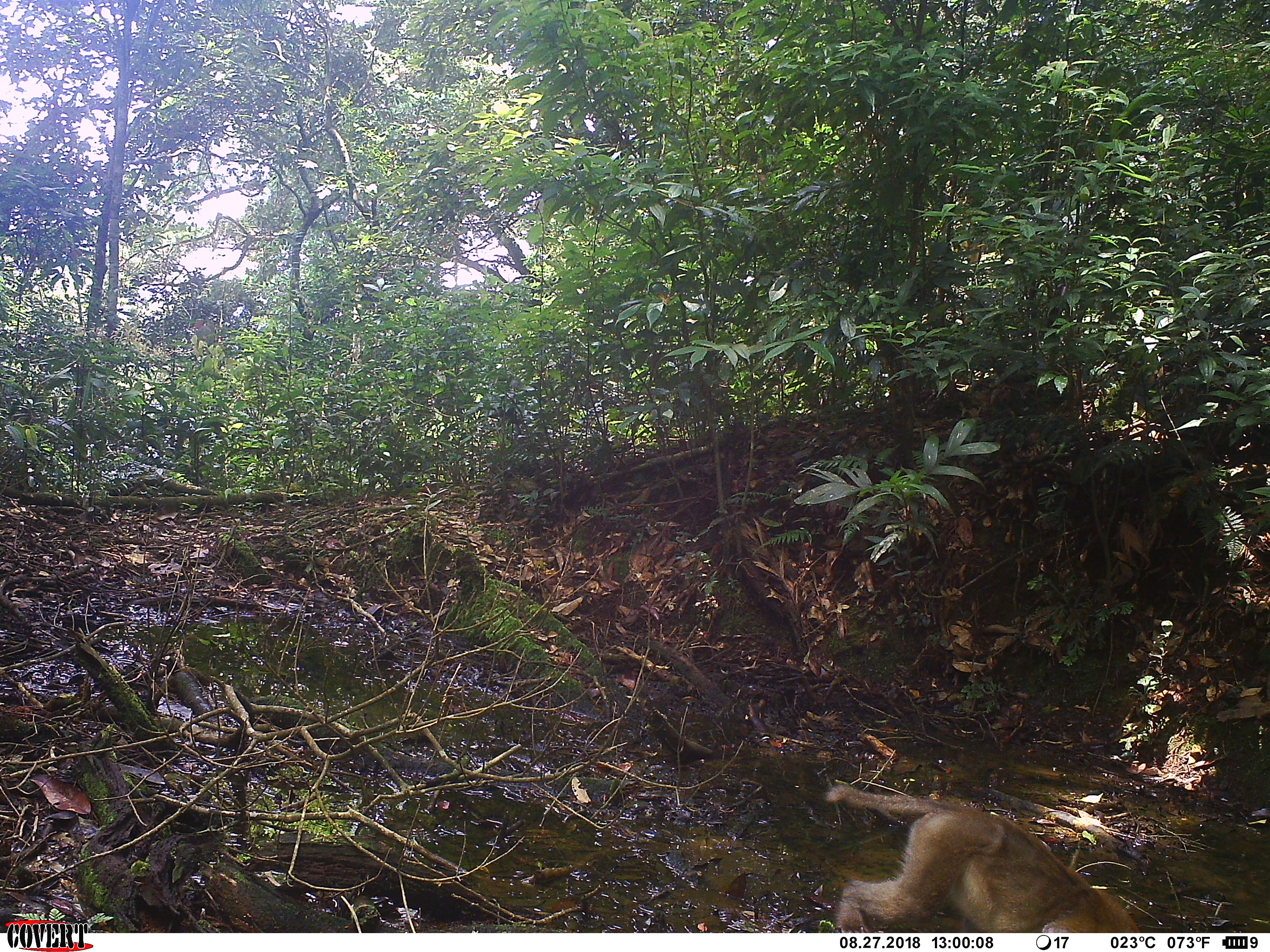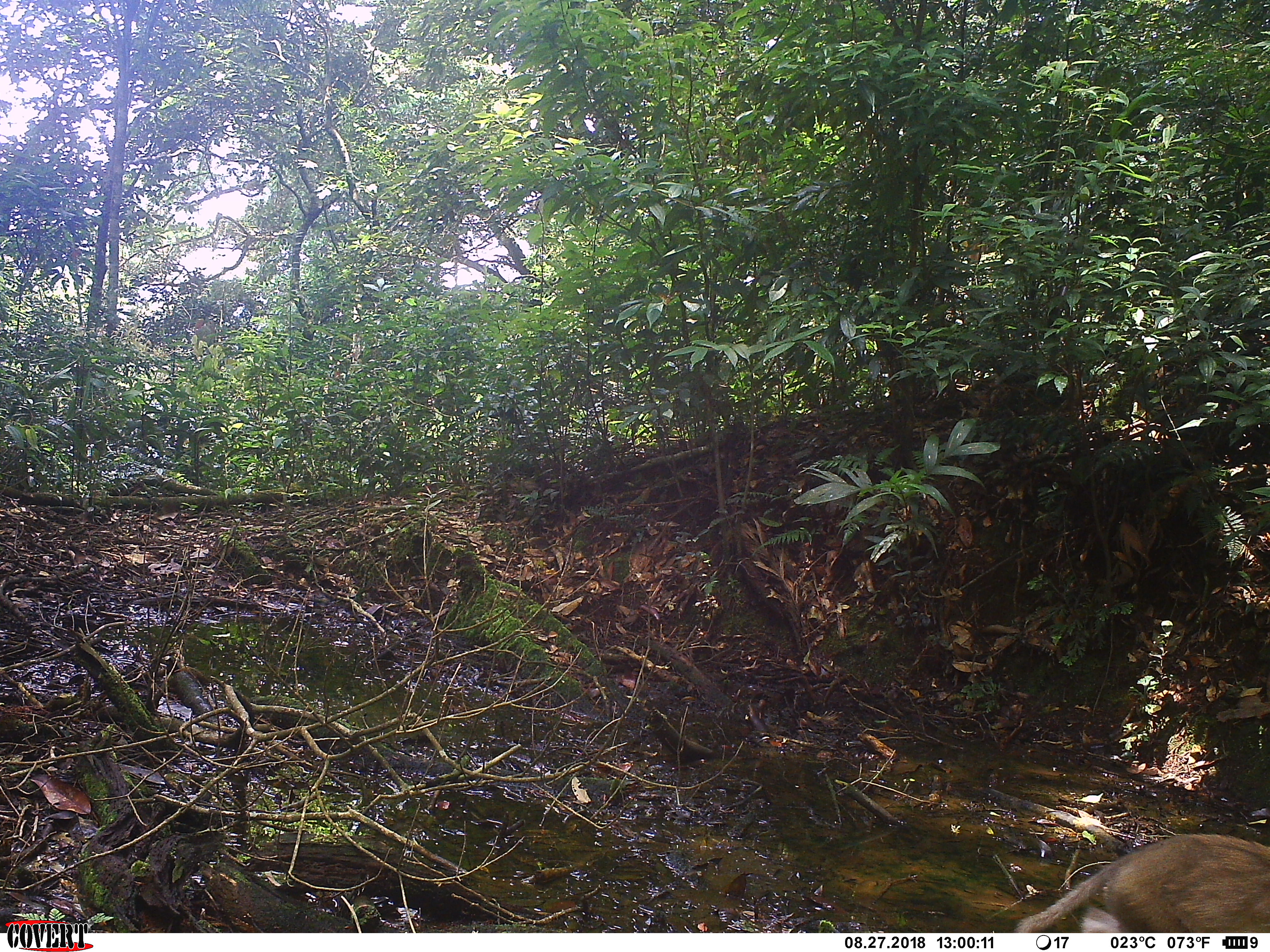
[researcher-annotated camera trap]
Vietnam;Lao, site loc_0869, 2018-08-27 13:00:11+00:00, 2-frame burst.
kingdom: Animalia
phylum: Chordata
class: Mammalia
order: Primates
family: Cercopithecidae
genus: Macaca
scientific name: Macaca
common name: macaque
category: macaque not stump tailed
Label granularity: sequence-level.